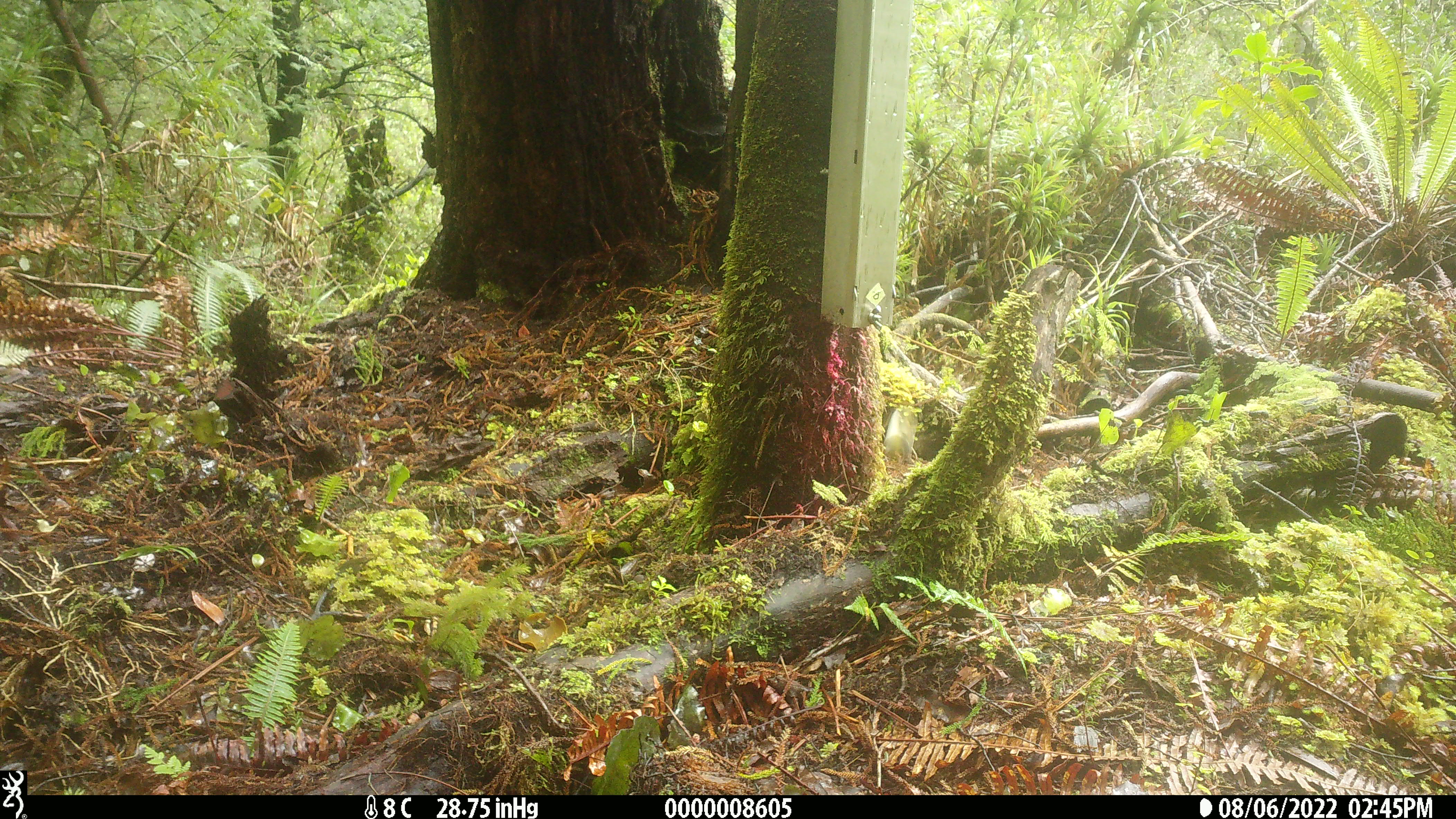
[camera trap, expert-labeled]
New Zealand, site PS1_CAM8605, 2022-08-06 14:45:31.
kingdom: Animalia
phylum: Chordata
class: Aves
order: Passeriformes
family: Acanthisittidae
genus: Acanthisitta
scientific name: Acanthisitta chloris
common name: rifleman